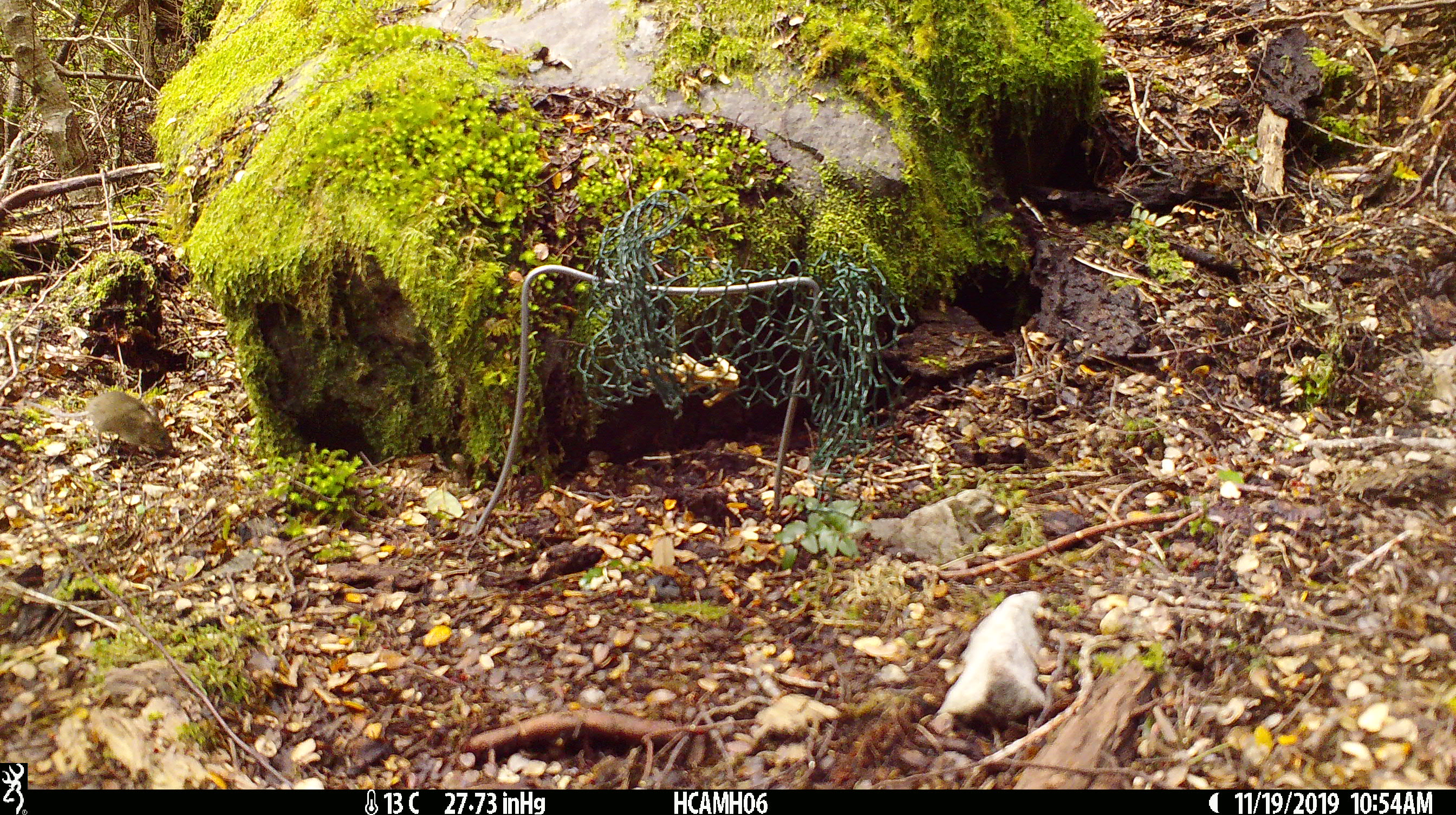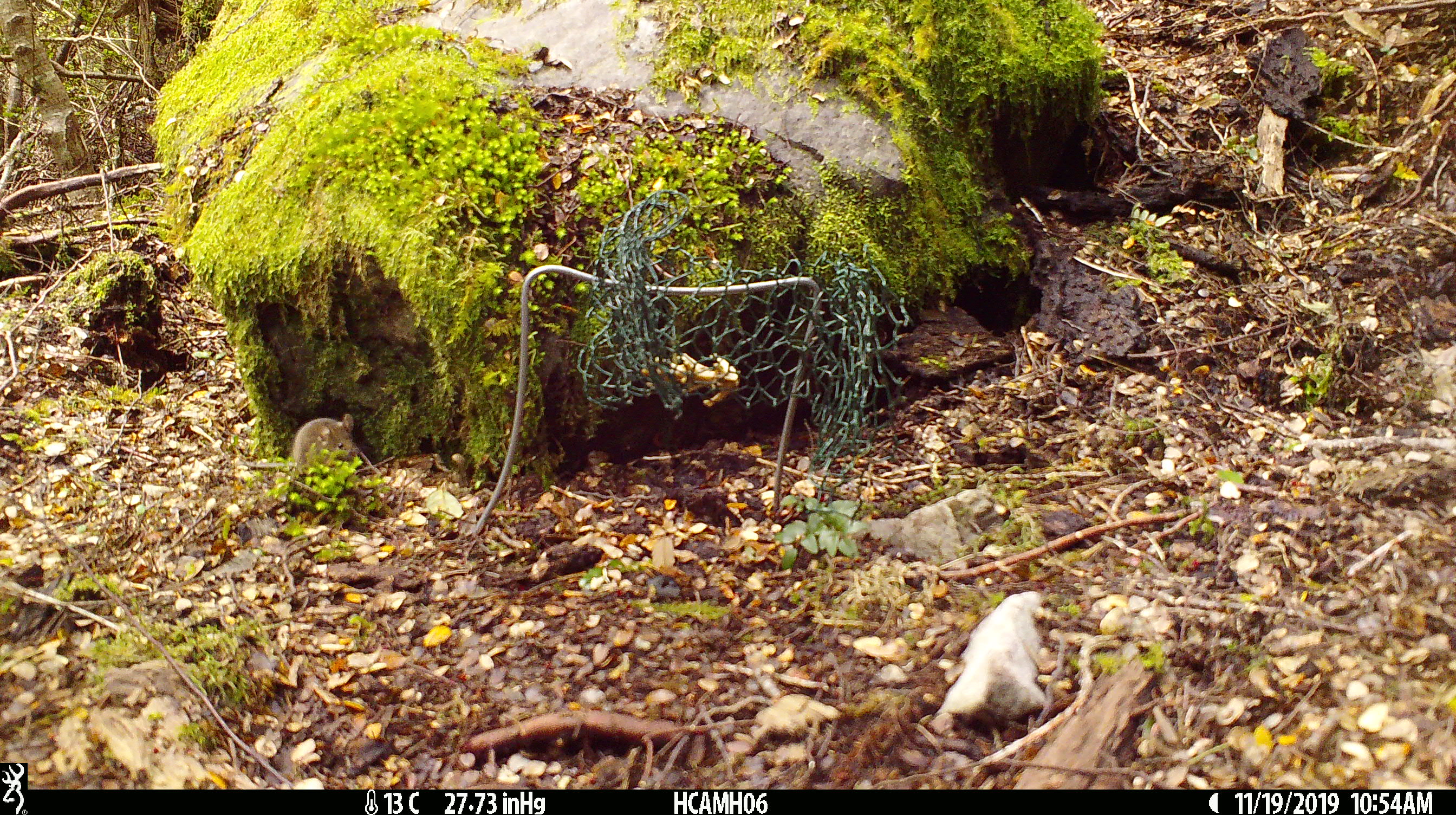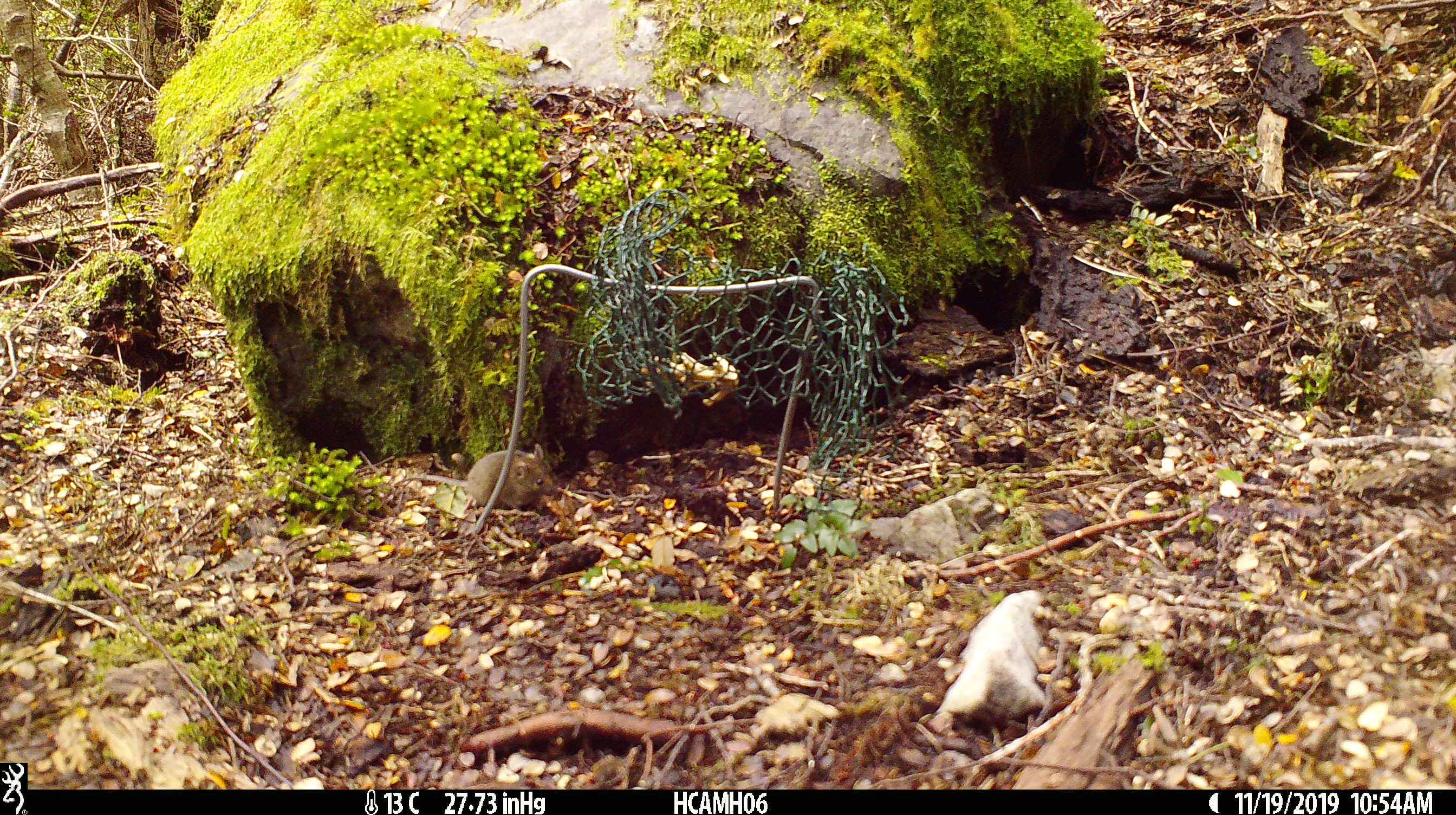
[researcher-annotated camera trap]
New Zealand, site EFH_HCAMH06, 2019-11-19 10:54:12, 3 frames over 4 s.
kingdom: Animalia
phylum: Chordata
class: Mammalia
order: Rodentia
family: Muridae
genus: Mus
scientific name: Mus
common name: mouse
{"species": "mouse (Mus)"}